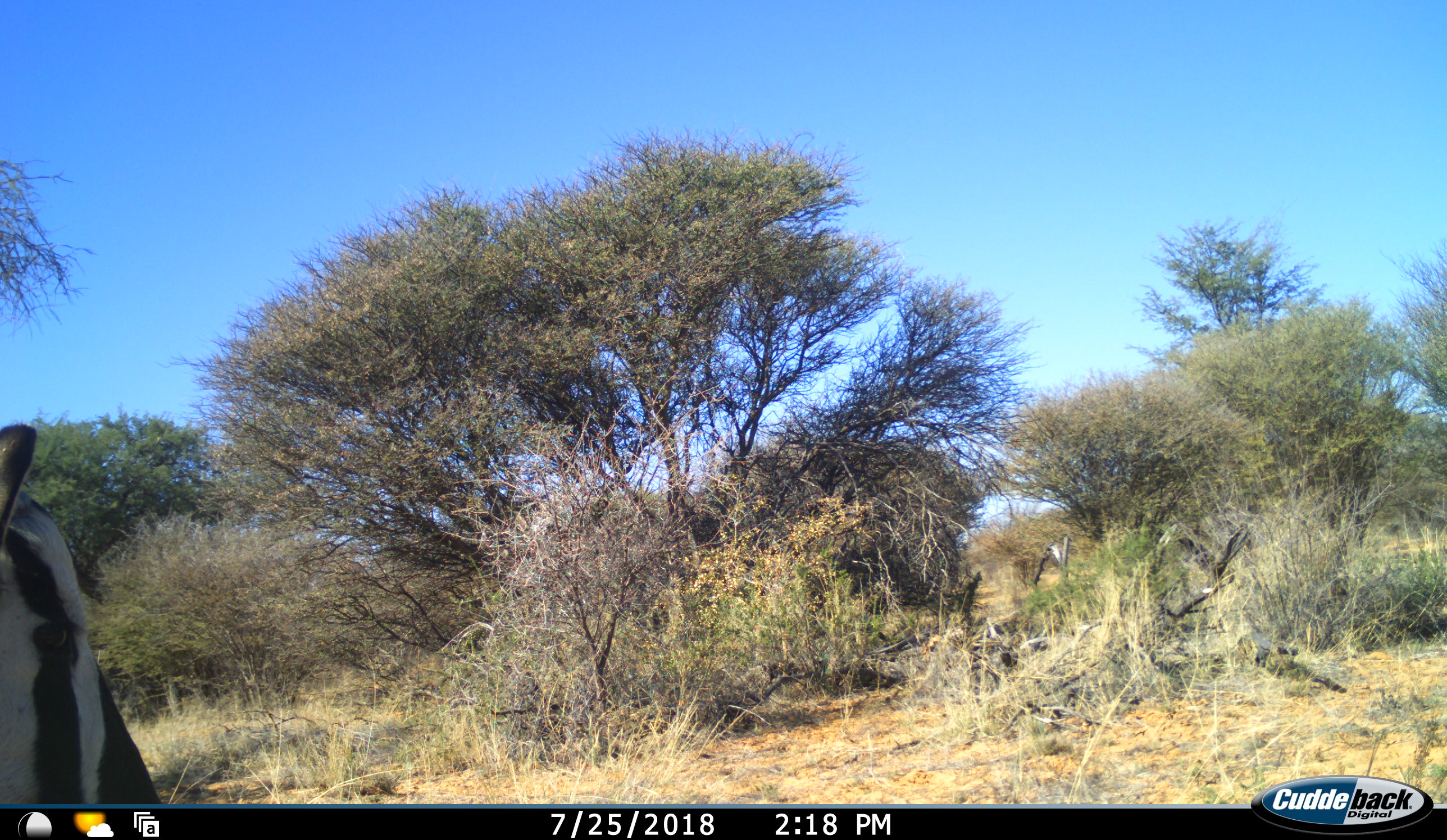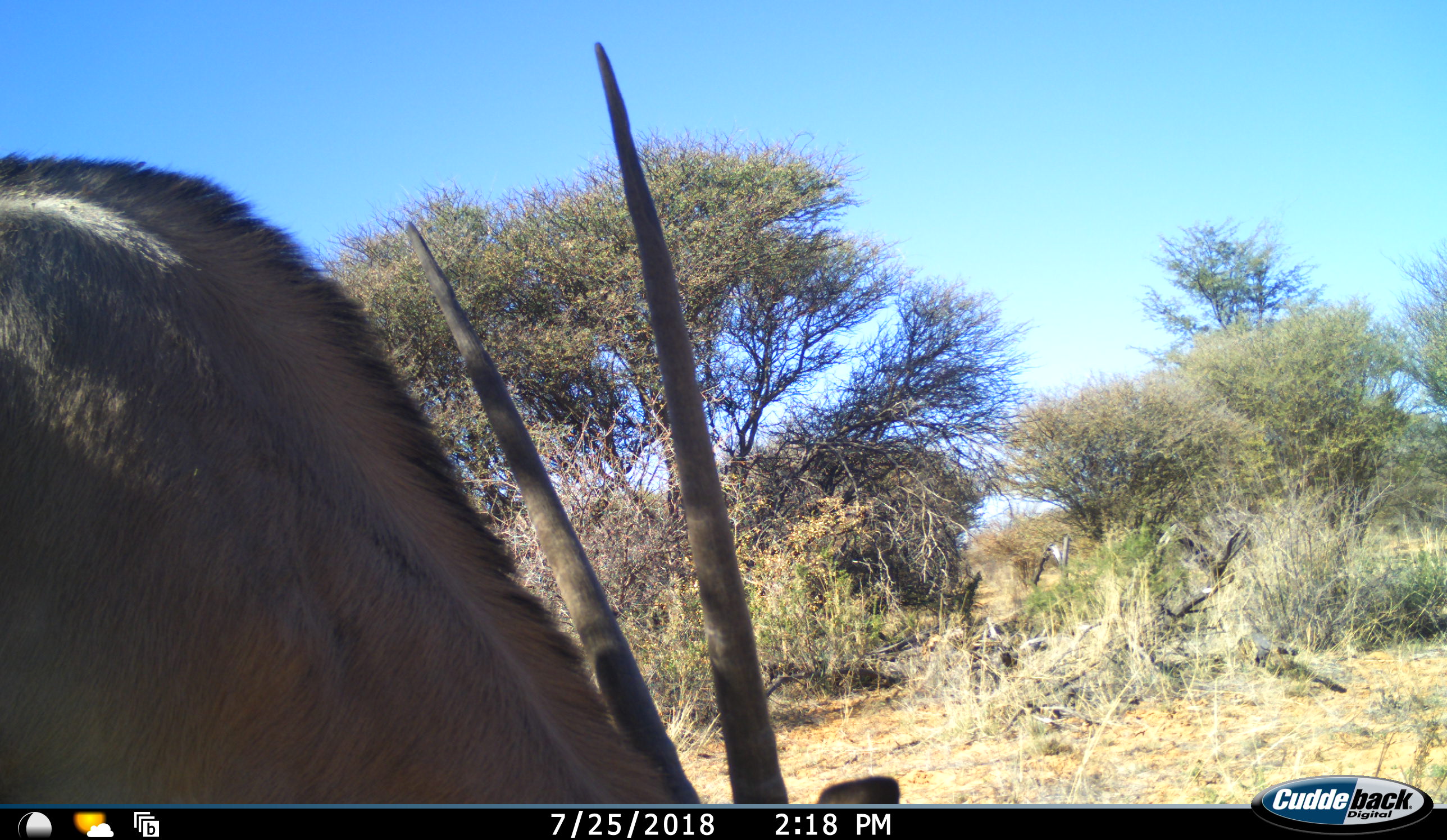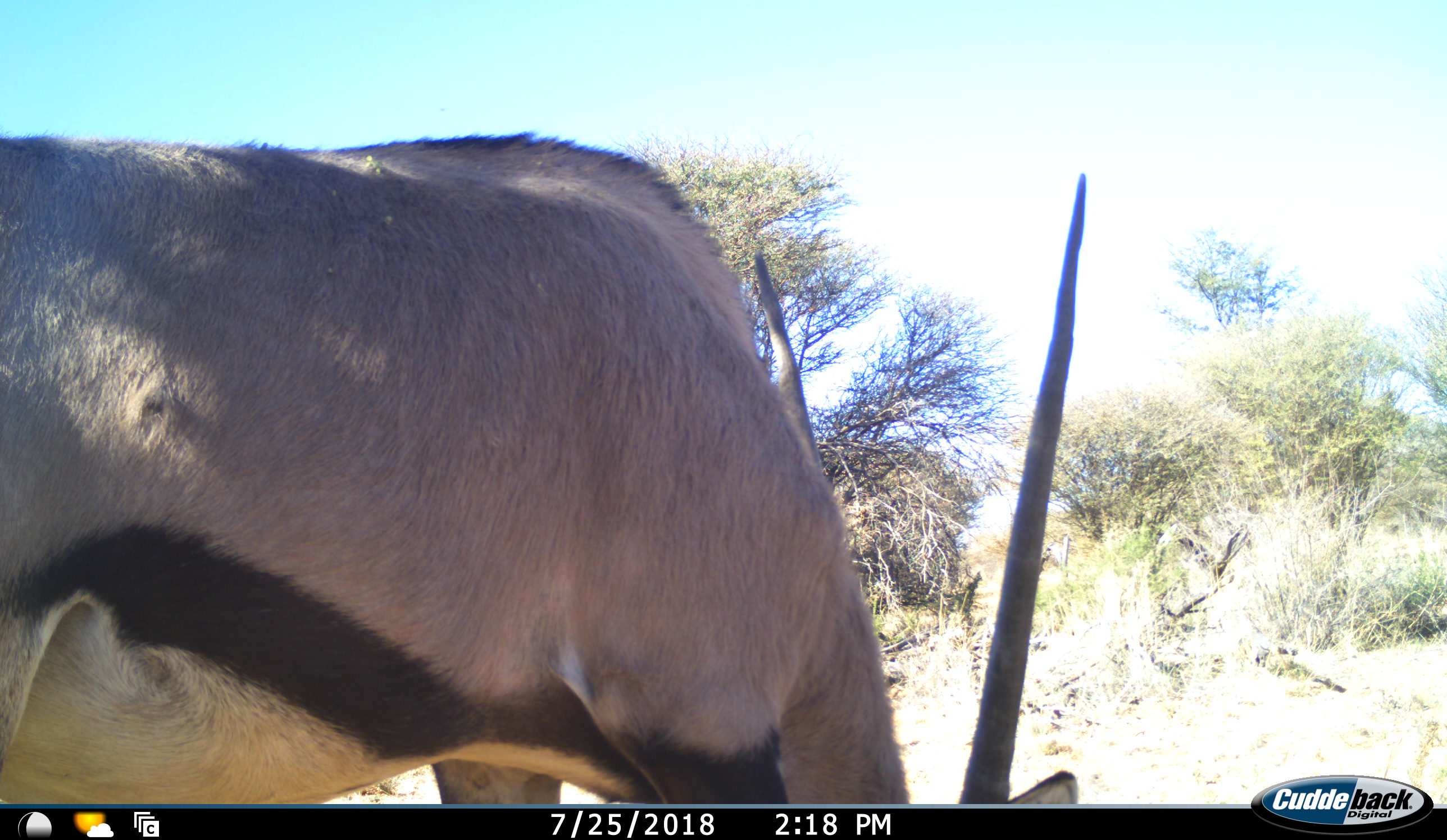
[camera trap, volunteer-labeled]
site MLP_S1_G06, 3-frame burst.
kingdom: Animalia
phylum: Chordata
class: Mammalia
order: Artiodactyla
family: Bovidae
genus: Oryx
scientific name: Oryx gazella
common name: gemsbok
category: oryx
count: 1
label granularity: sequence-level